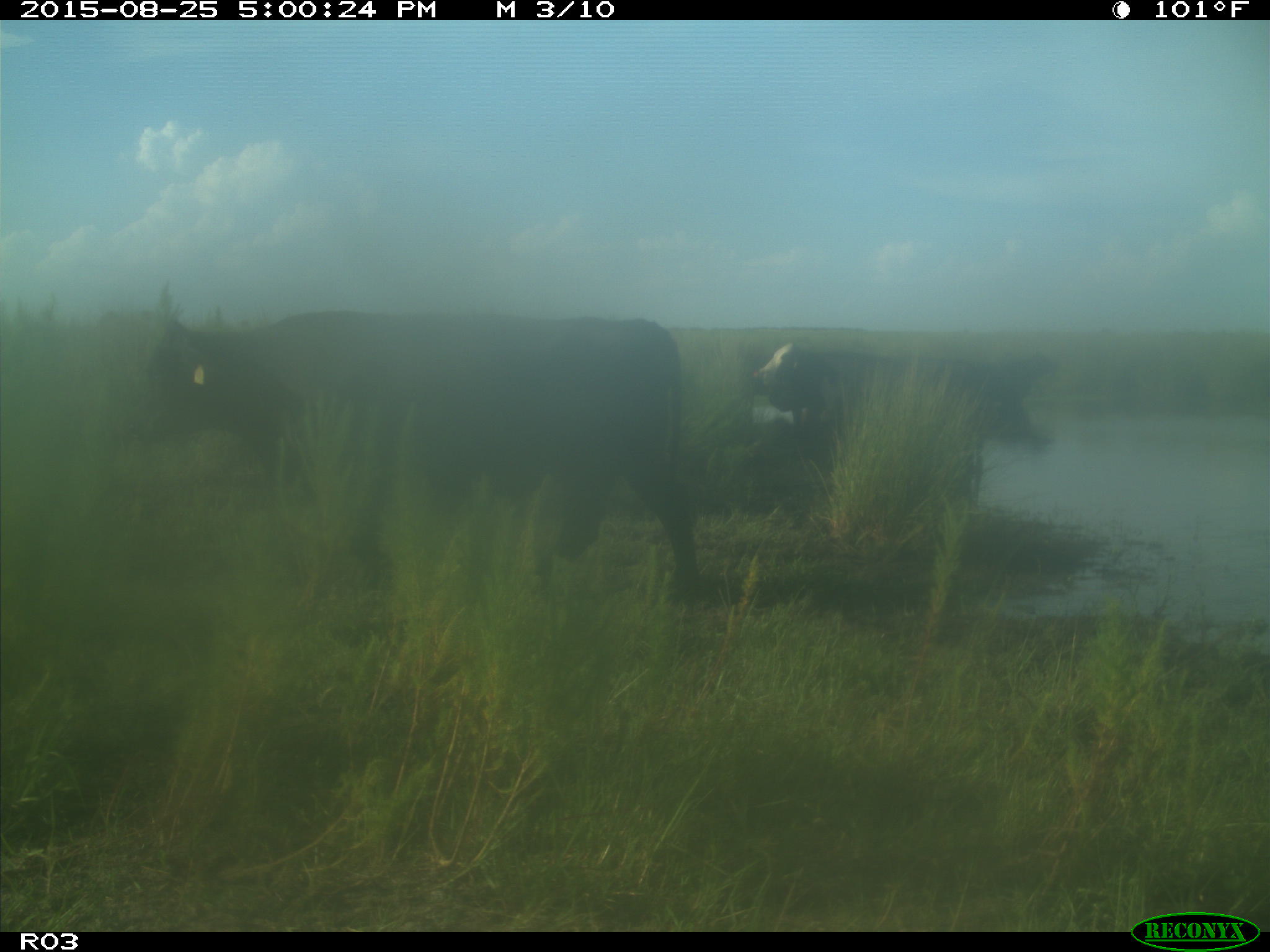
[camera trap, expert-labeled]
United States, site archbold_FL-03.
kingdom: Animalia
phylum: Chordata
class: Mammalia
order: Artiodactyla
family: Bovidae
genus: Bos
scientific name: Bos taurus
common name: domestic cow